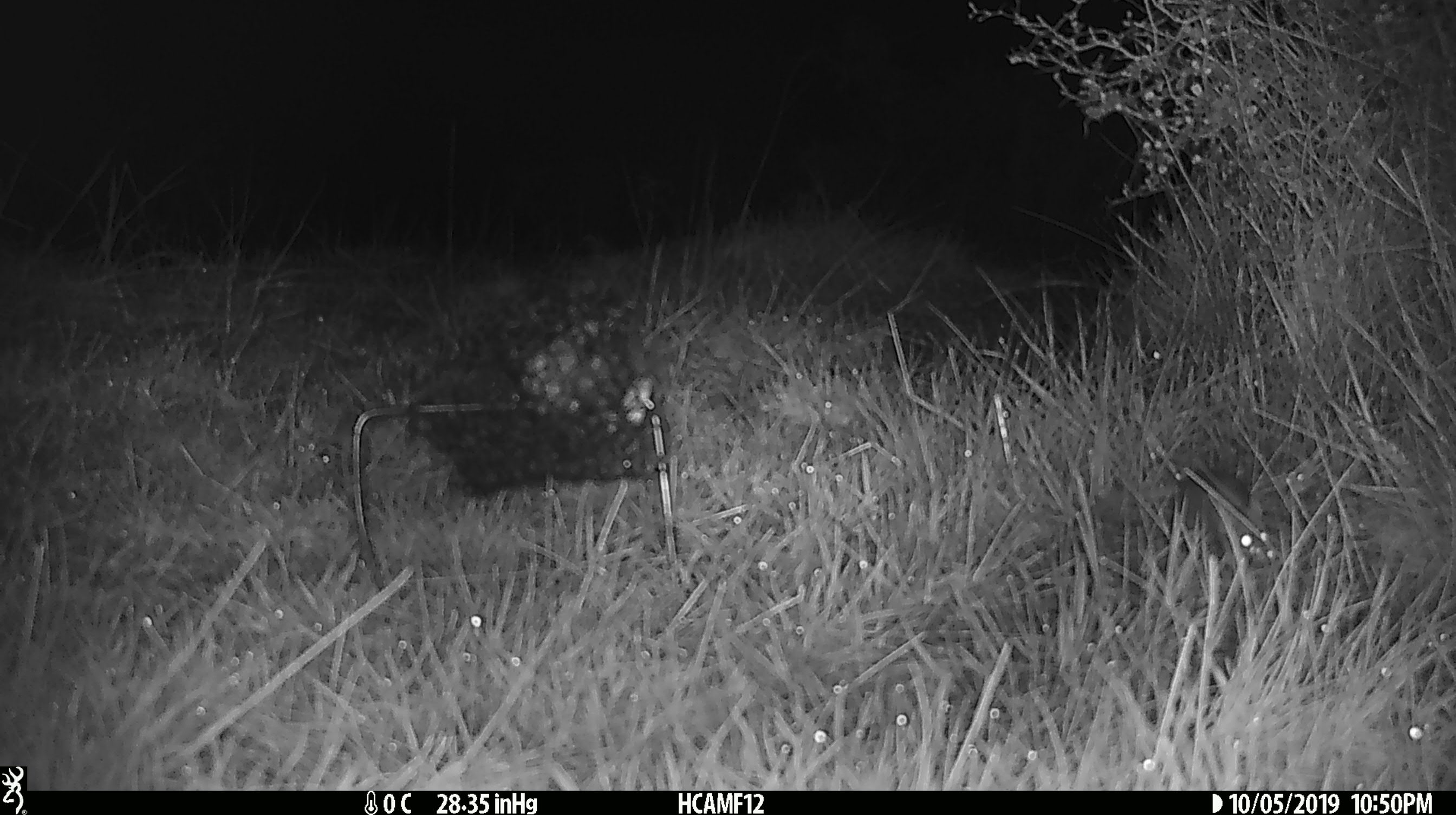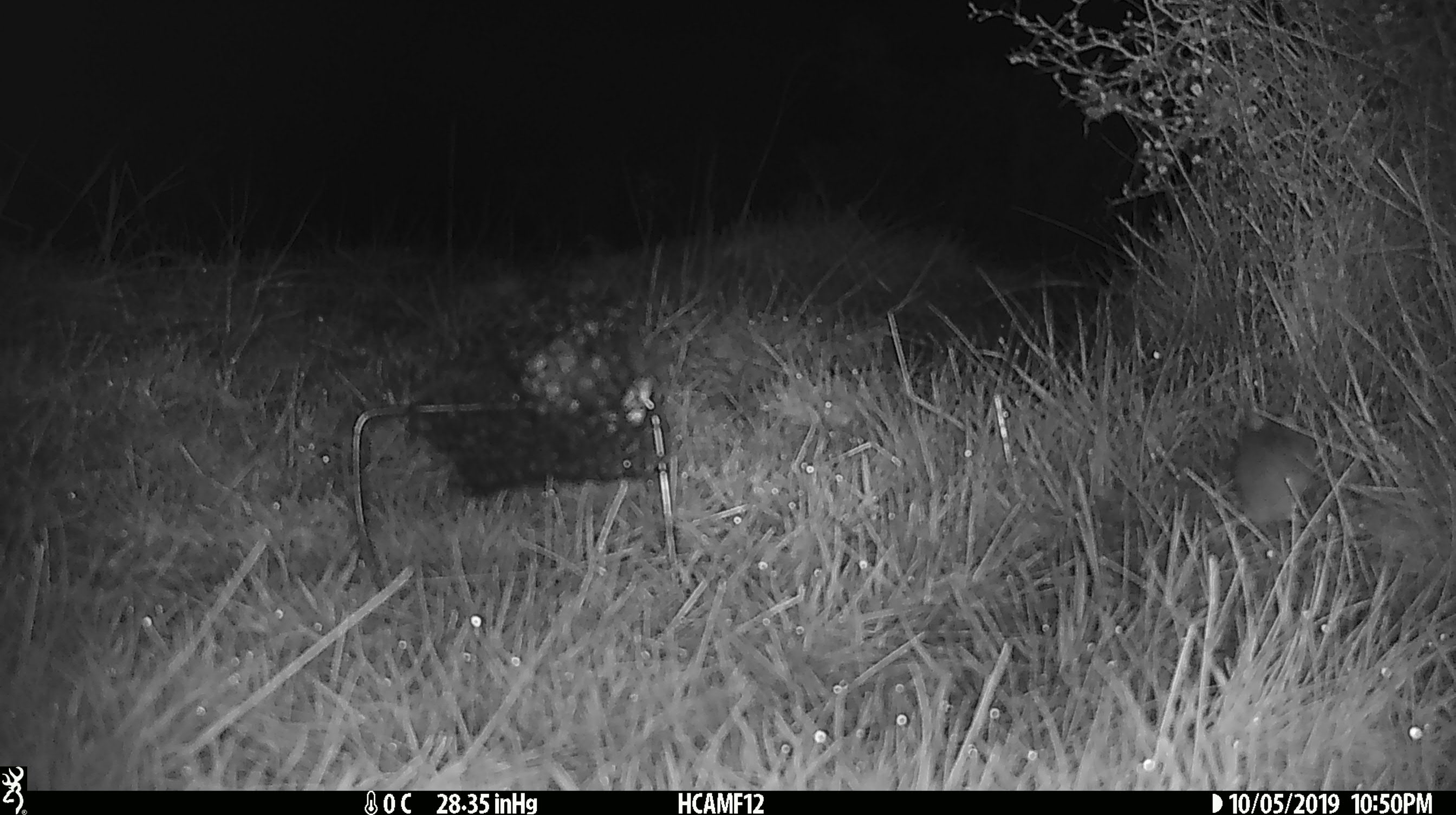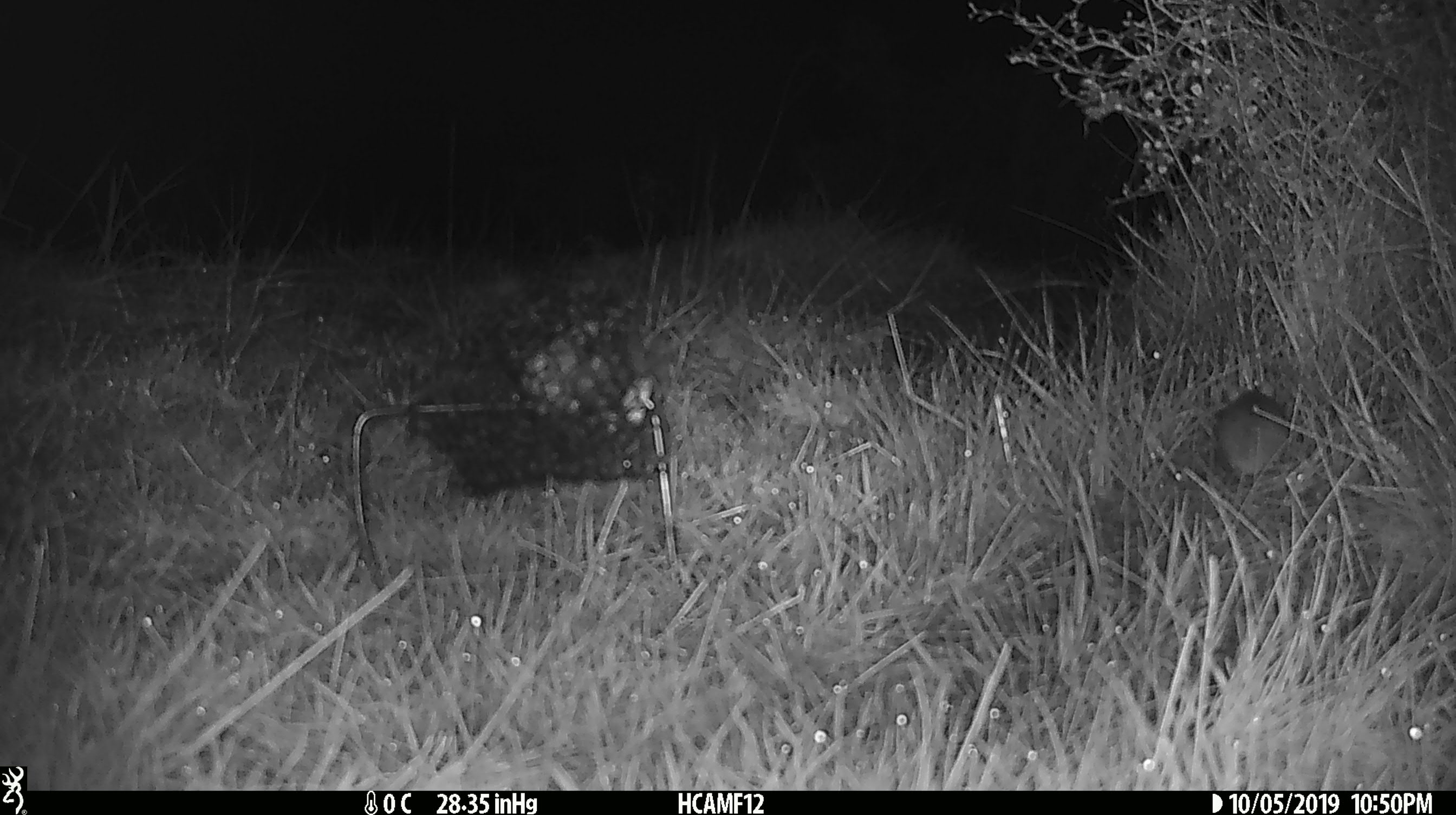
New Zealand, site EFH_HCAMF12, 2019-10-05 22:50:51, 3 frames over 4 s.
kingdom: Animalia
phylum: Chordata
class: Mammalia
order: Rodentia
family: Muridae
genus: Mus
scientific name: Mus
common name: mouse